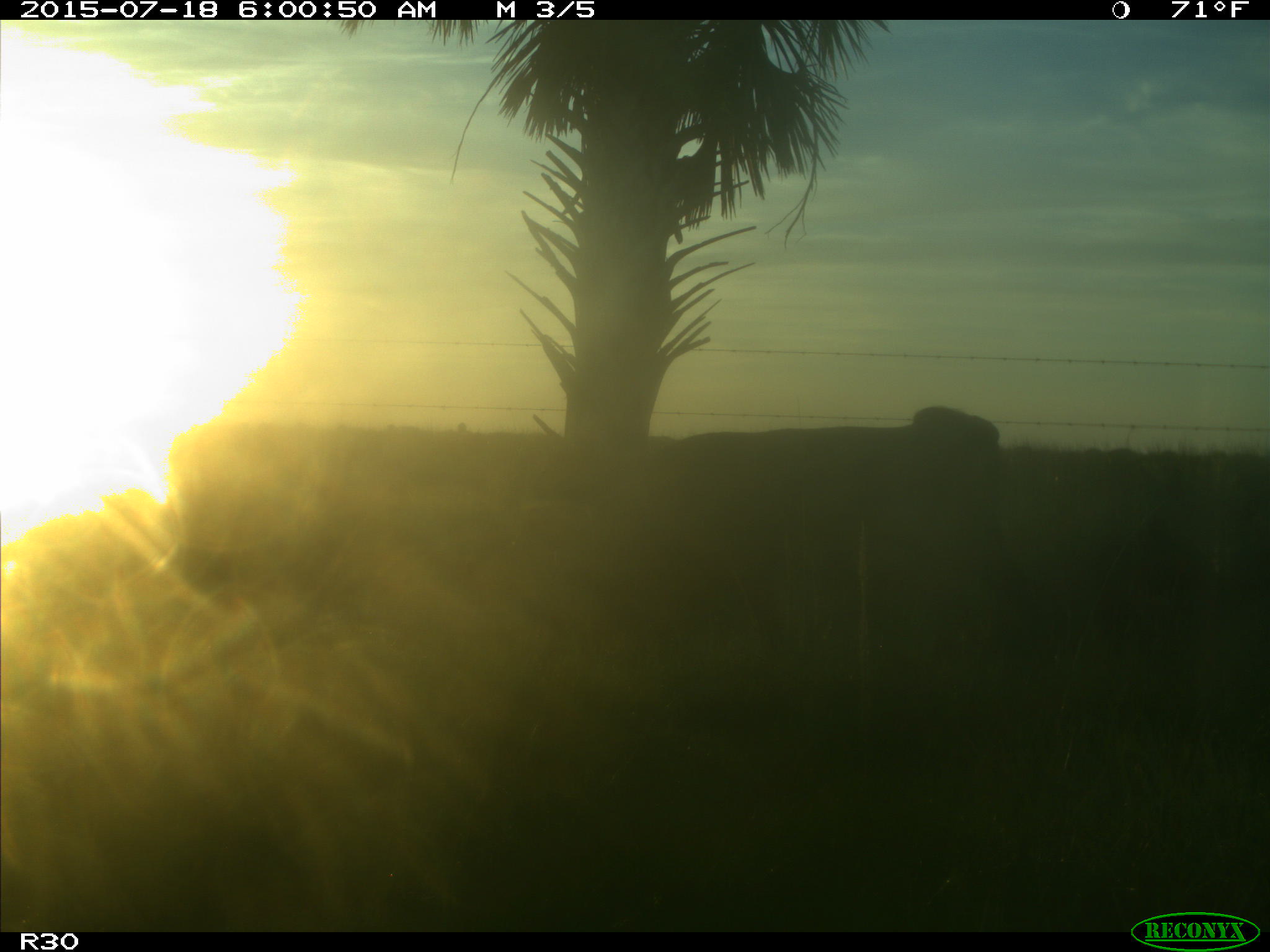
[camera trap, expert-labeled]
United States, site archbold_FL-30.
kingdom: Animalia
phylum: Chordata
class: Mammalia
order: Artiodactyla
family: Bovidae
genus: Bos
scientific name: Bos taurus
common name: domestic cow